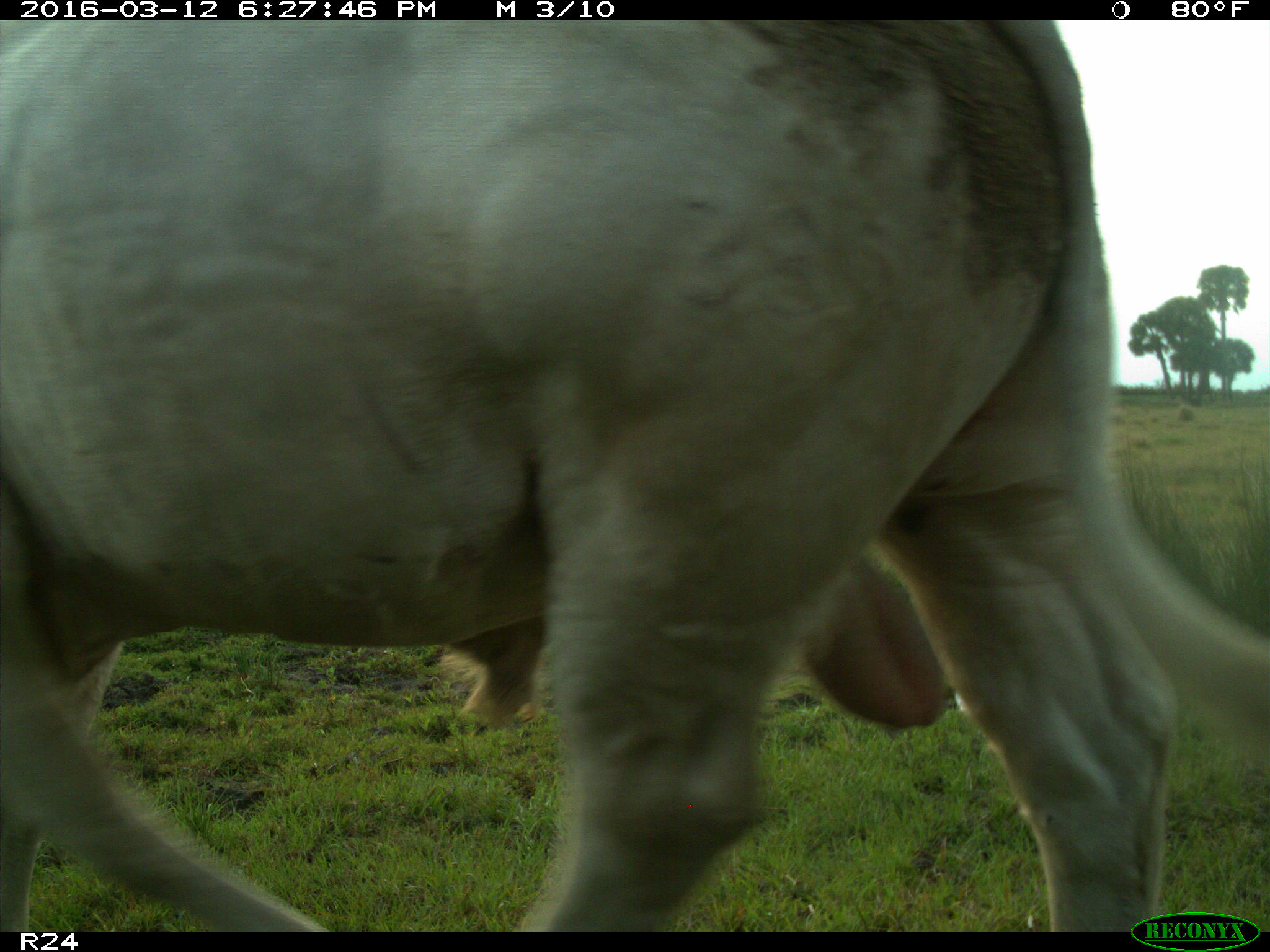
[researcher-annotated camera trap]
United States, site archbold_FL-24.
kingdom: Animalia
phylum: Chordata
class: Mammalia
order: Artiodactyla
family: Bovidae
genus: Bos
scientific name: Bos taurus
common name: domestic cow